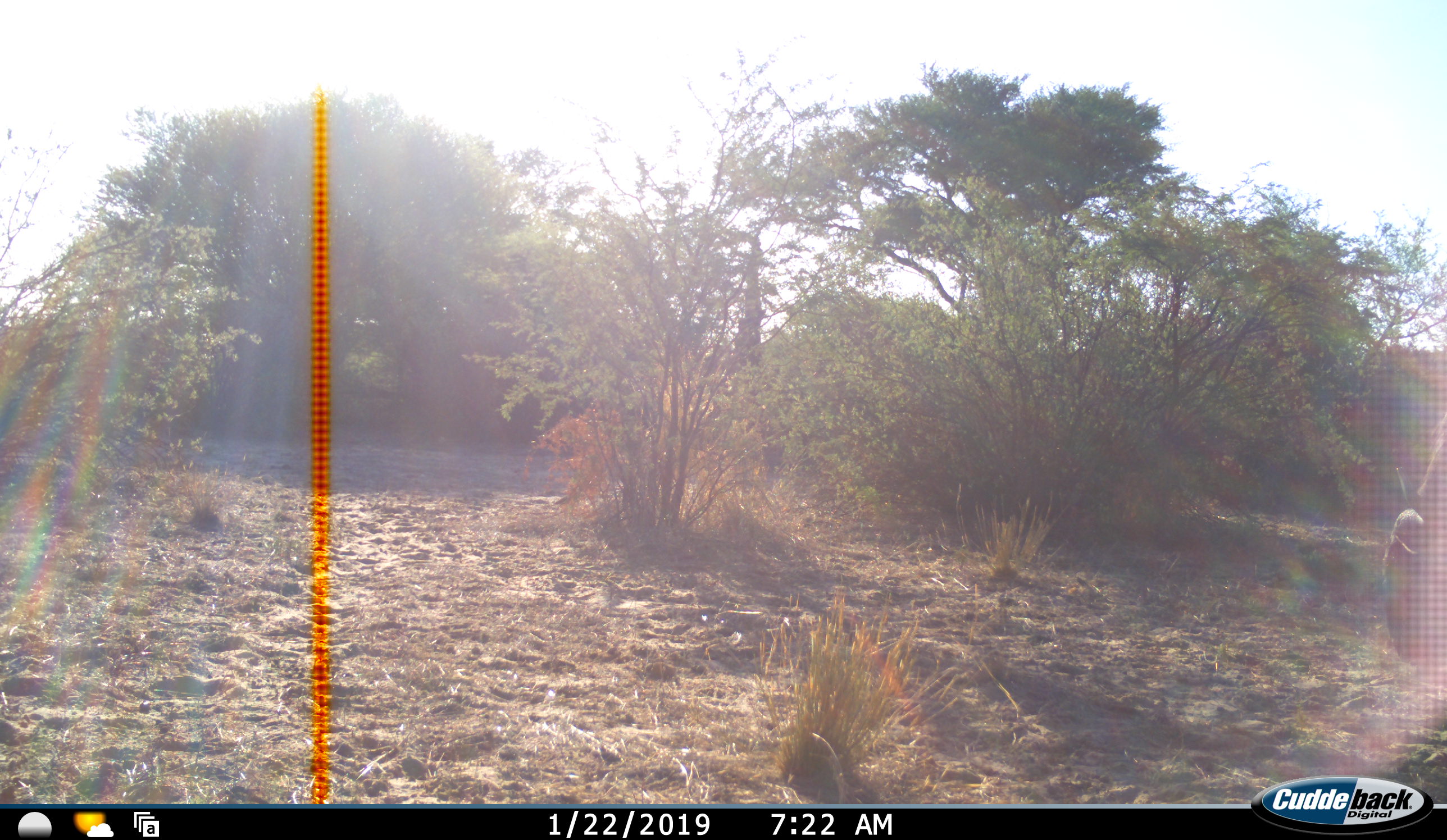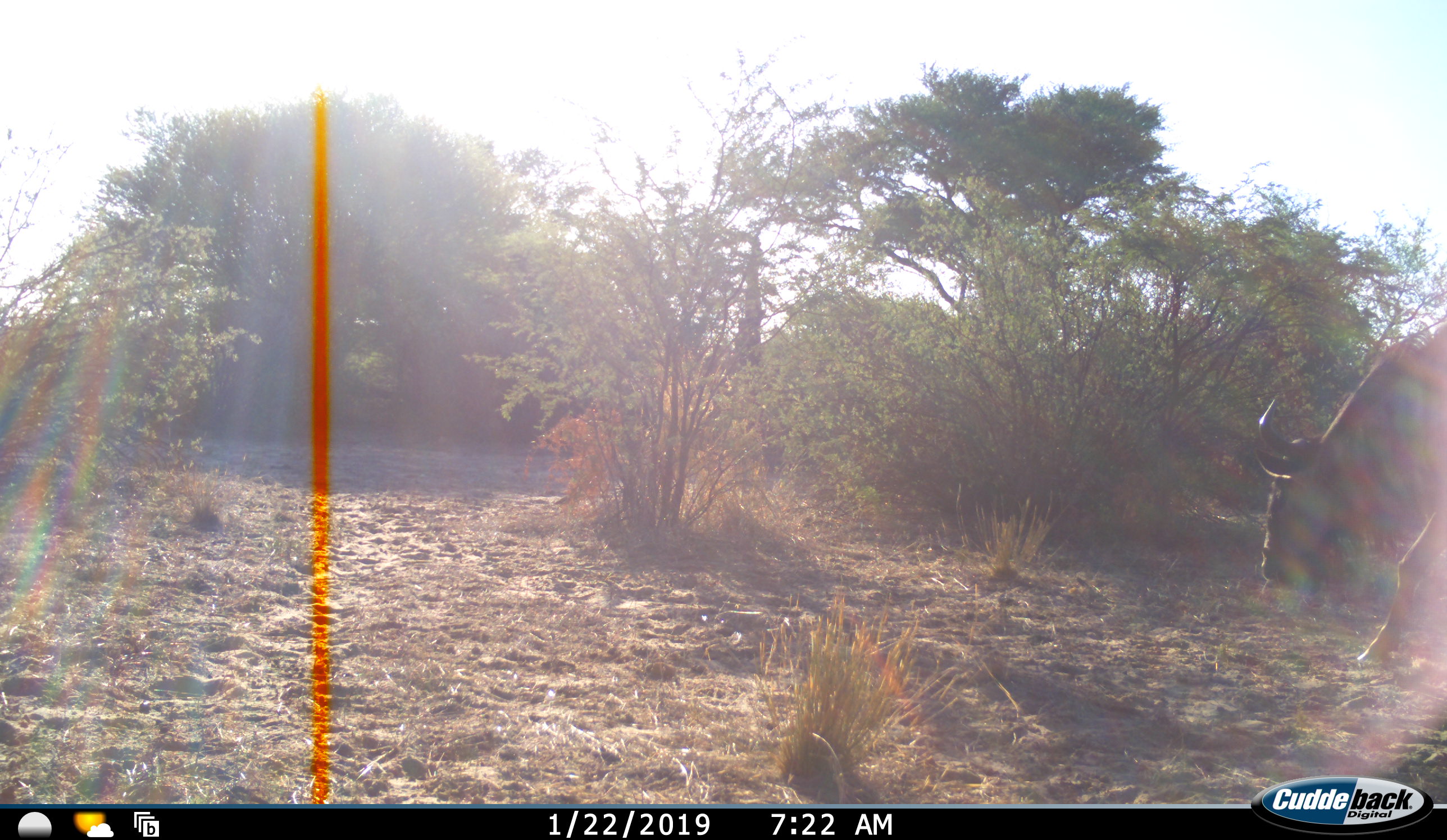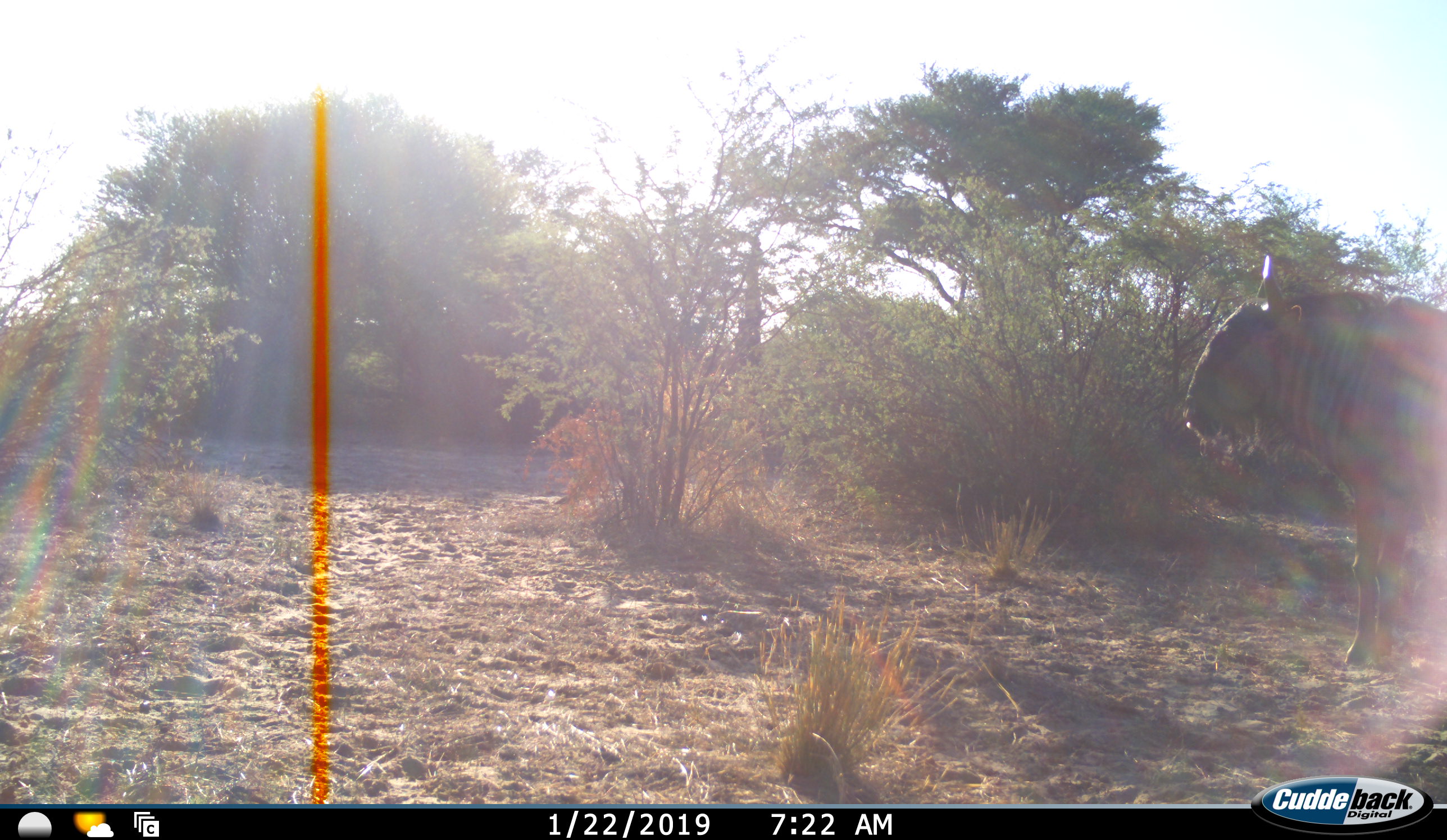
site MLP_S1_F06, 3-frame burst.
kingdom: Animalia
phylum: Chordata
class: Mammalia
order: Artiodactyla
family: Bovidae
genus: Connochaetes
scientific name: Connochaetes taurinus taurinus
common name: blue wildebeest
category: wildebeestblue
Wildebeestblue (blue wildebeest) (Connochaetes taurinus taurinus), count 1. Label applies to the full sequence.